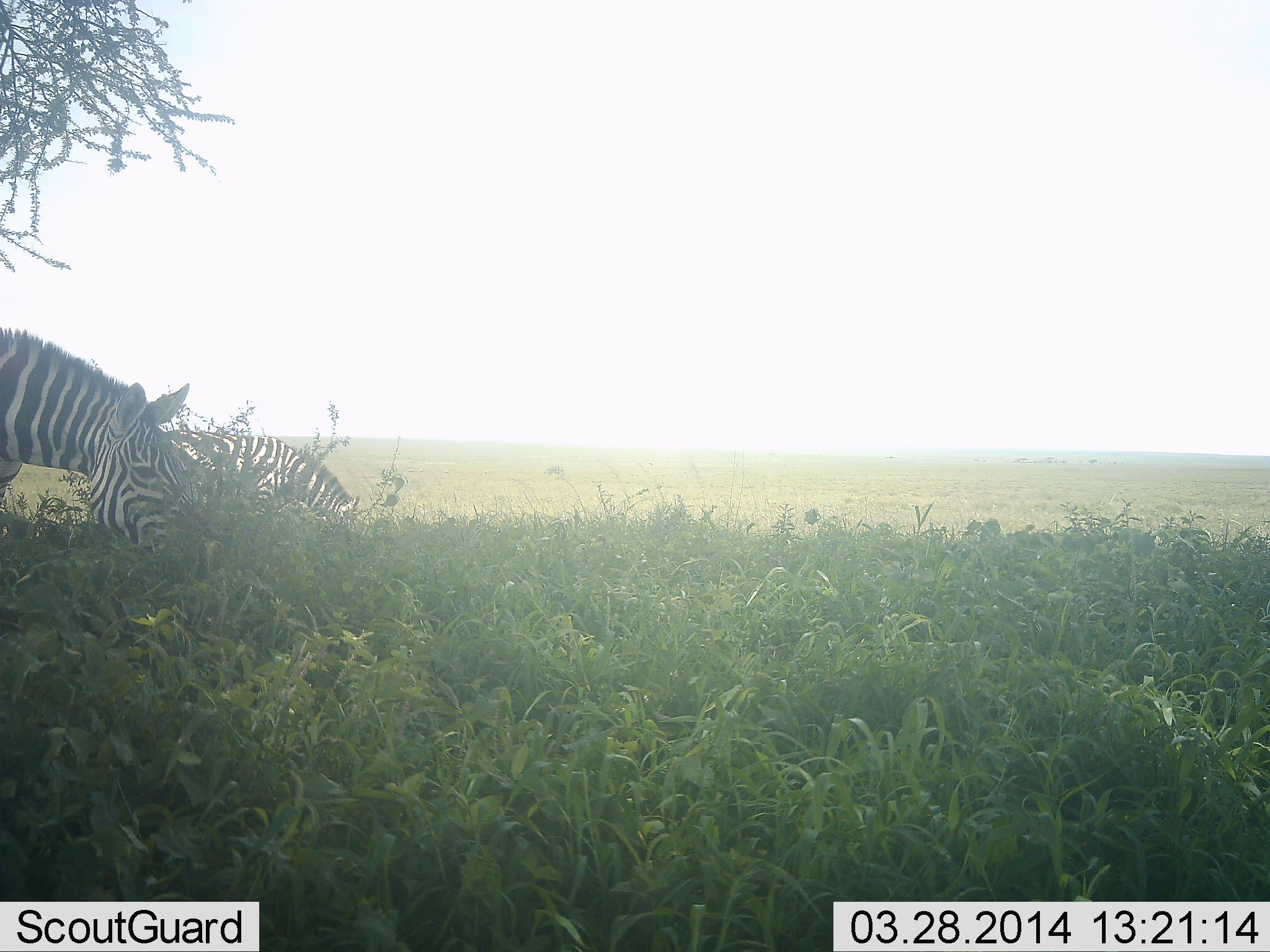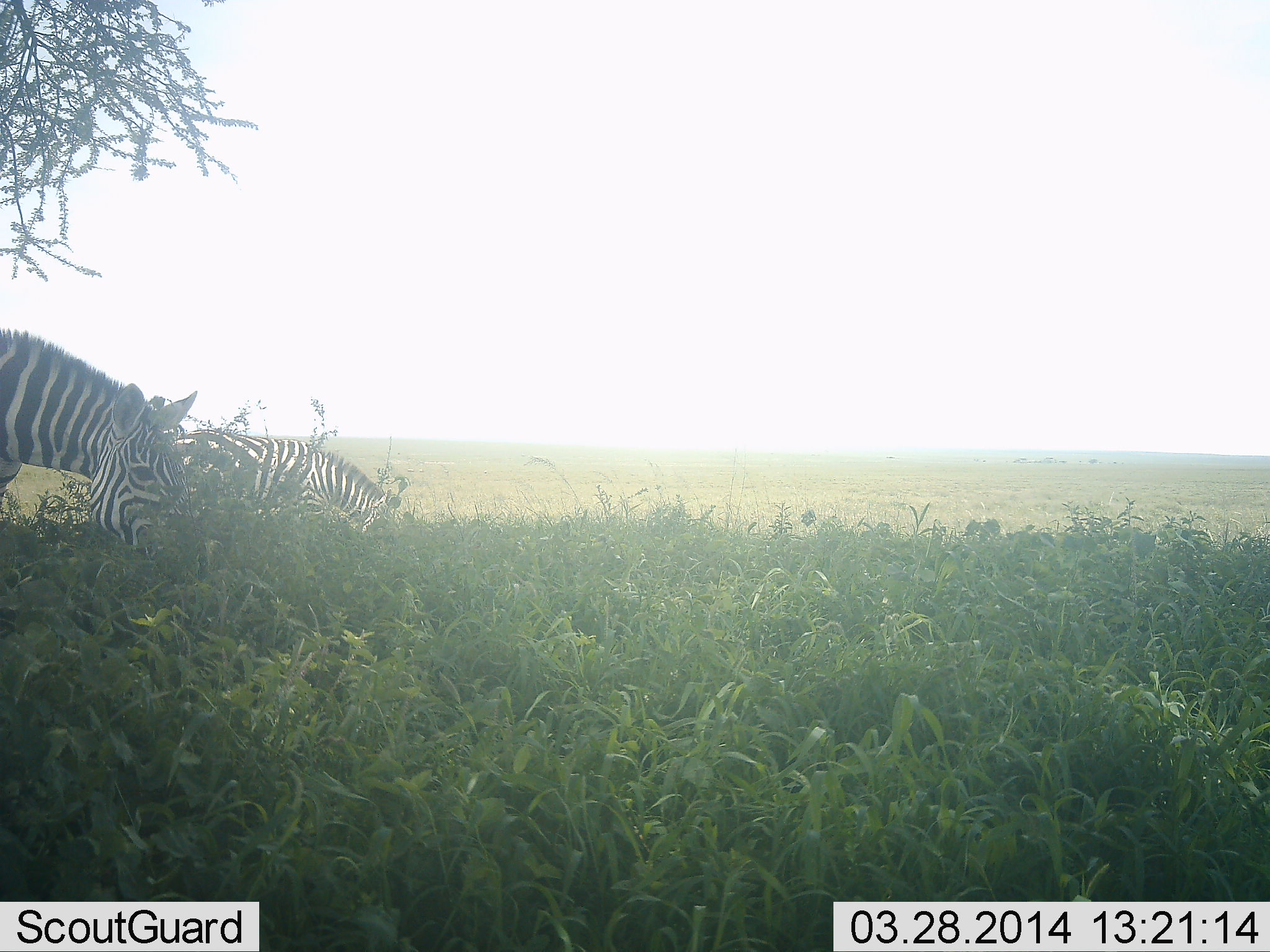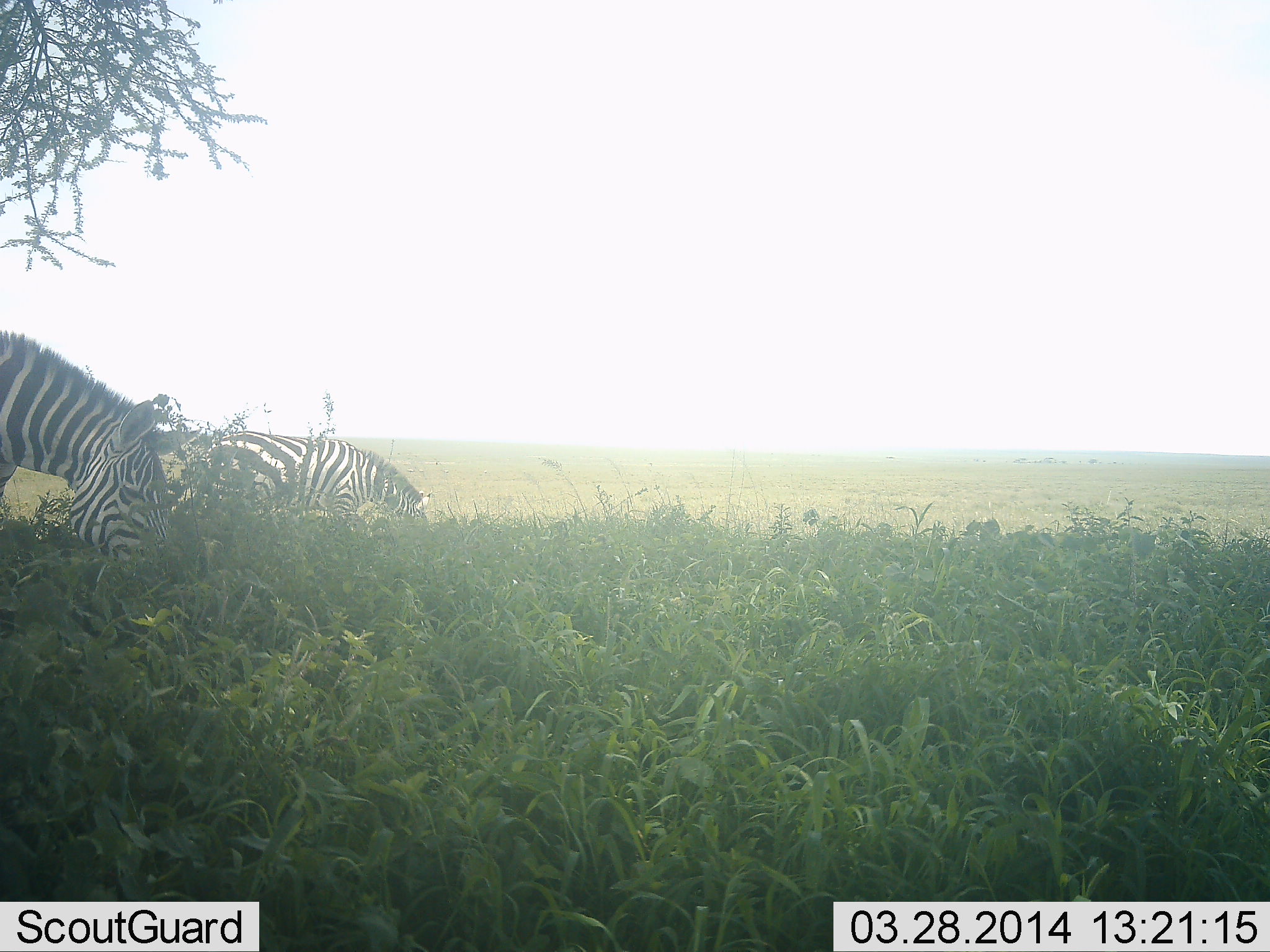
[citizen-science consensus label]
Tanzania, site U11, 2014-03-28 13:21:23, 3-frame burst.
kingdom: Animalia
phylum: Chordata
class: Mammalia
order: Perissodactyla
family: Equidae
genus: Equus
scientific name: Equus quagga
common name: plains zebra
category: zebra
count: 2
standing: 9%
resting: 0%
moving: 9%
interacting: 0%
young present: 0%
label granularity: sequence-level